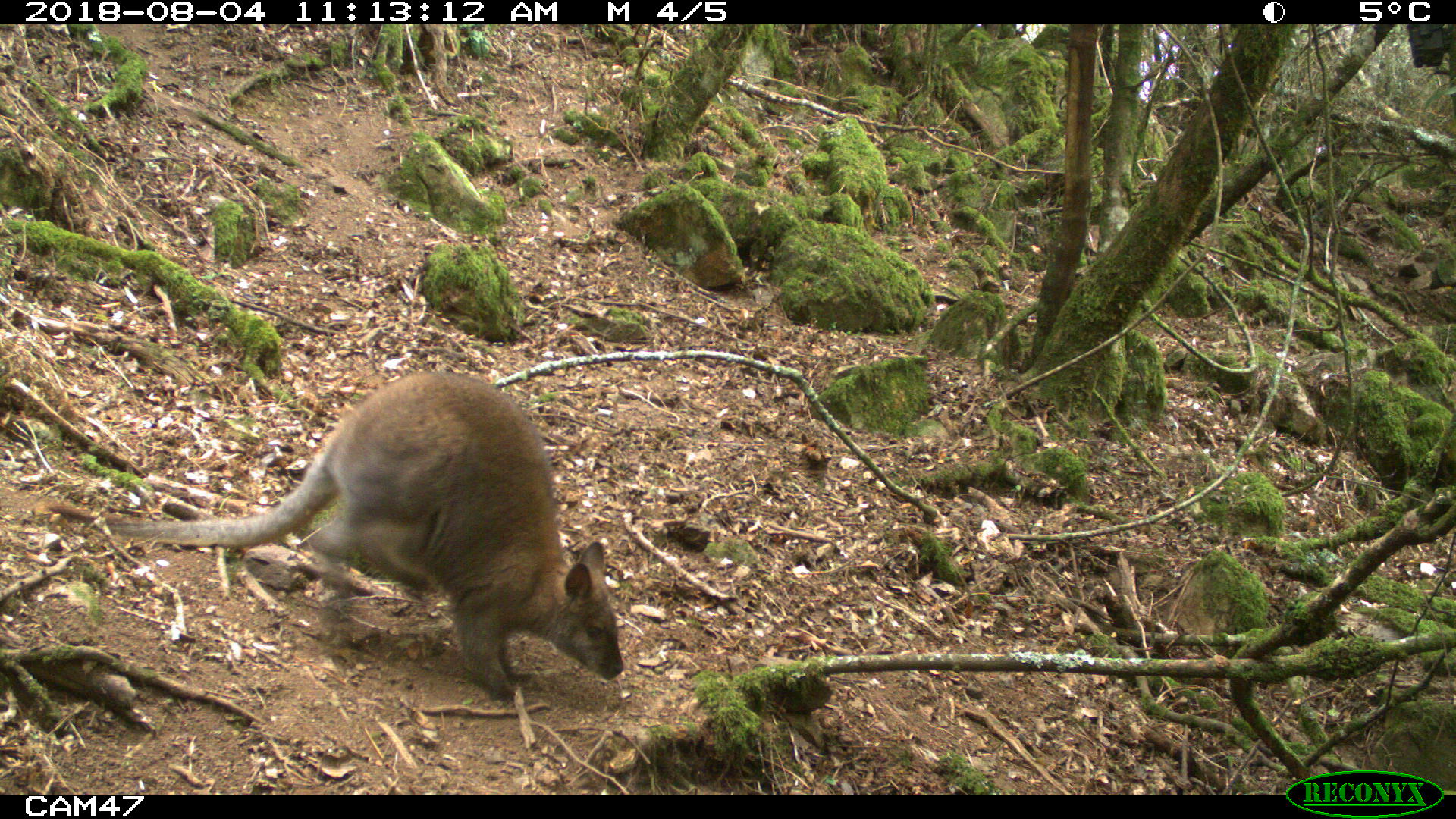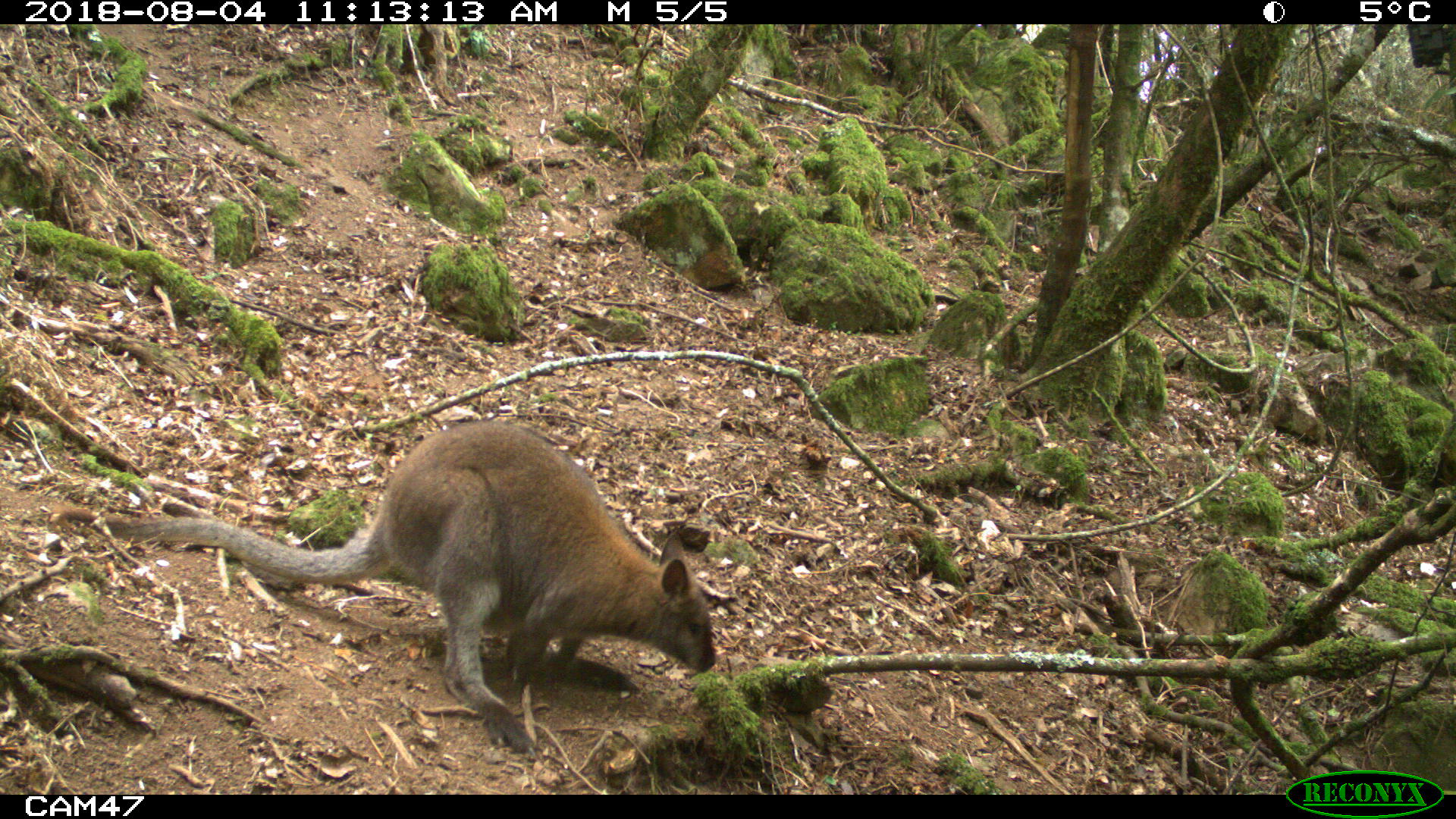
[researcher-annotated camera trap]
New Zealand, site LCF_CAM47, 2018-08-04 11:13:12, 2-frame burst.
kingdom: Animalia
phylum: Chordata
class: Mammalia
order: Diprotodontia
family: Macropodidae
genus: Notamacropus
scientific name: Notamacropus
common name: wallaby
Wallaby (Notamacropus).